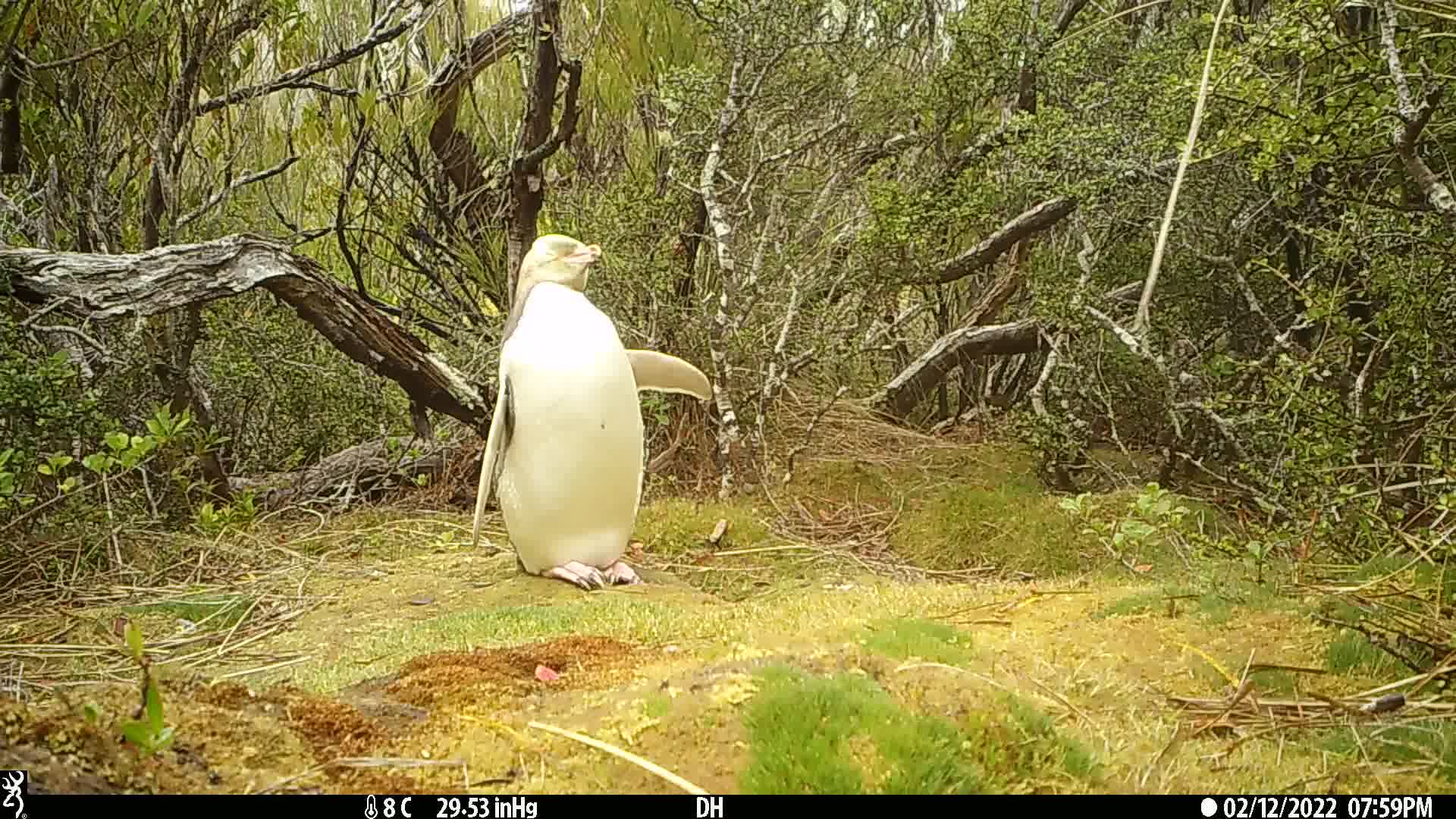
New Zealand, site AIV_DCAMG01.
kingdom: Animalia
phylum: Chordata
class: Aves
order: Sphenisciformes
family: Spheniscidae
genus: Megadyptes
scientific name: Megadyptes antipodes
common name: yellow-eyed penguin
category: yellow eyed penguin